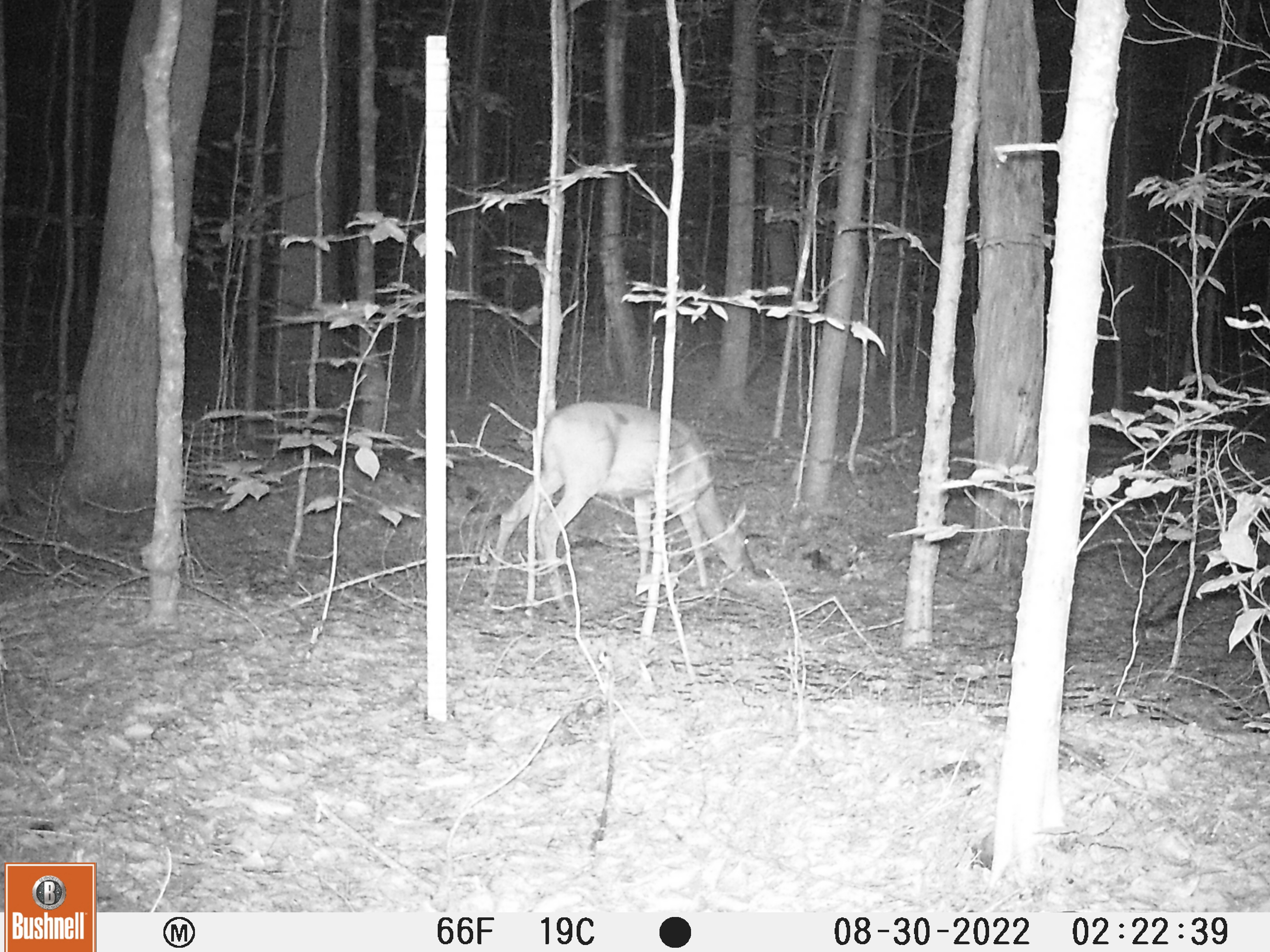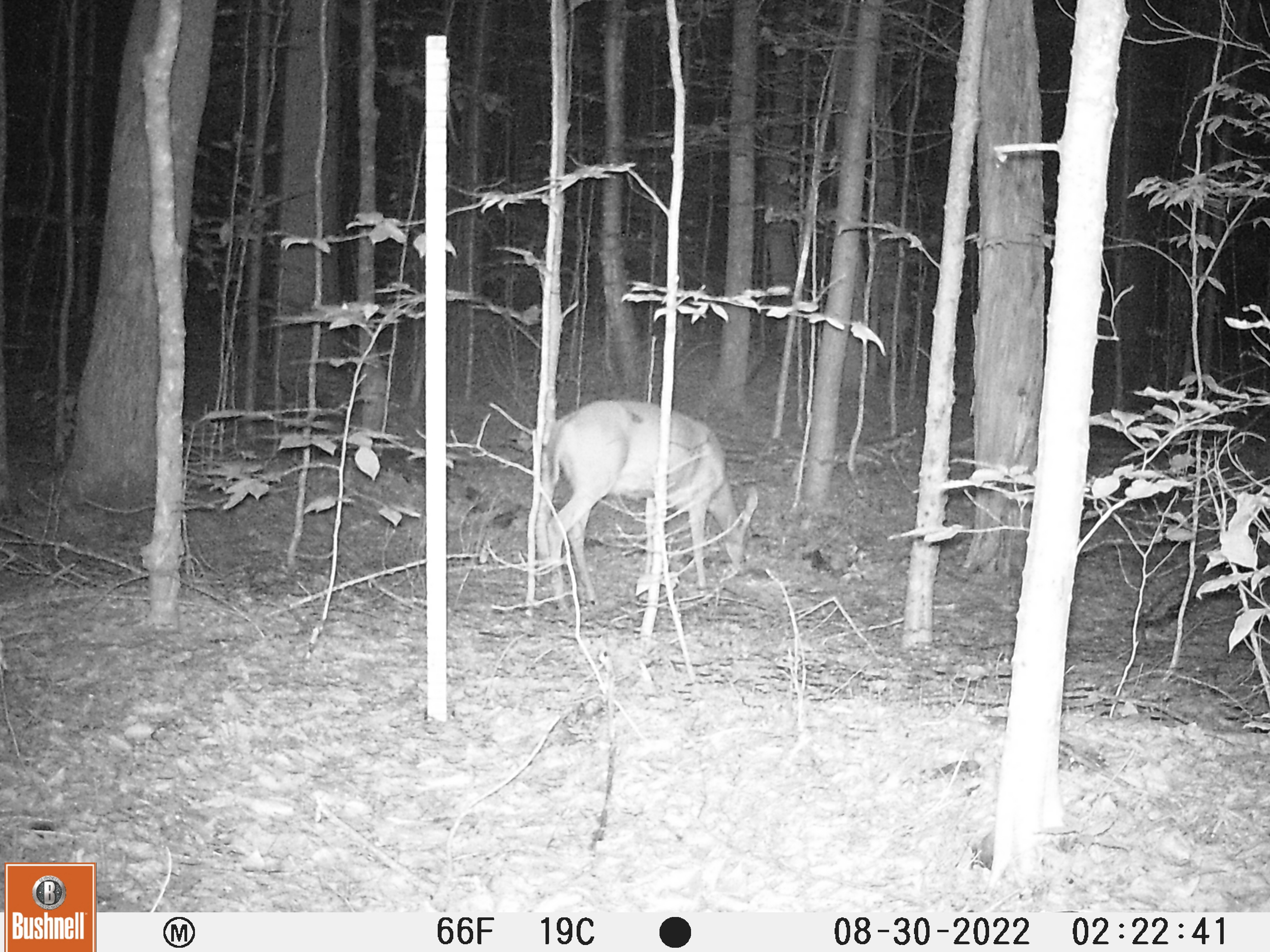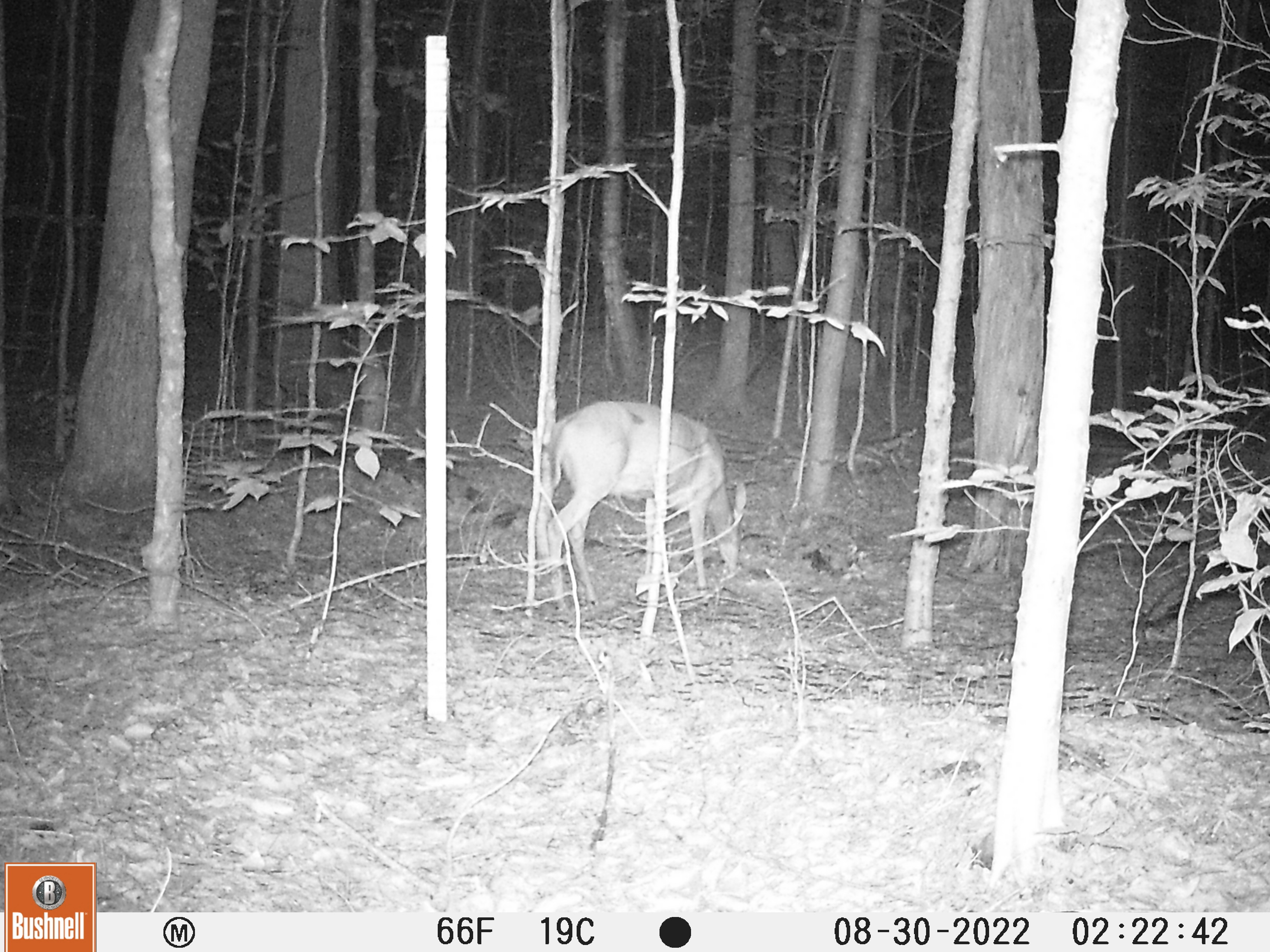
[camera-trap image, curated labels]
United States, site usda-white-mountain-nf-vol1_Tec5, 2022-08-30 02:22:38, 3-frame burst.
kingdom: Animalia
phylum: Chordata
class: Mammalia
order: Artiodactyla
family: Cervidae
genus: Odocoileus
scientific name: Odocoileus virginianus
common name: white-tailed deer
White-tailed deer (Odocoileus virginianus).